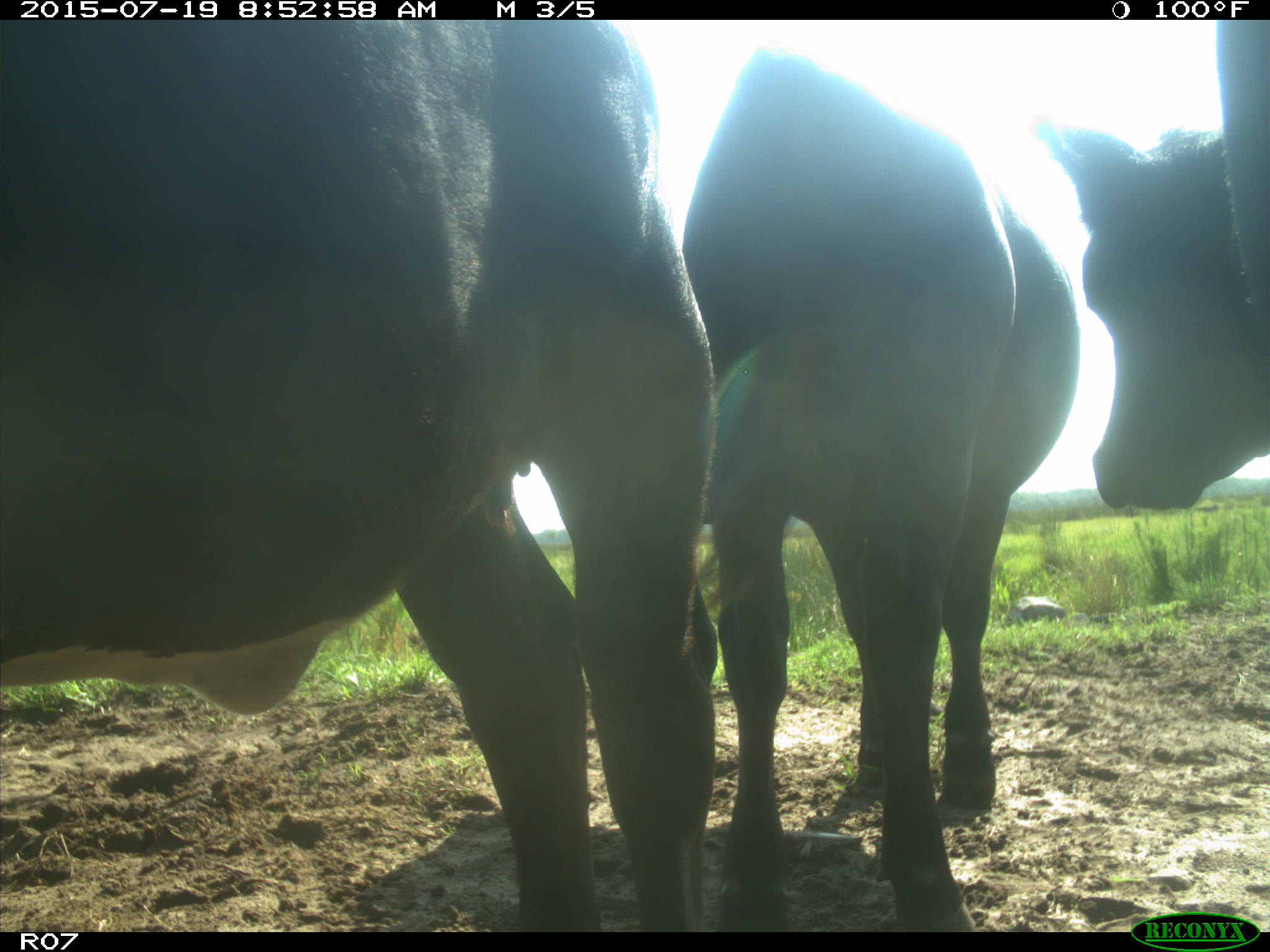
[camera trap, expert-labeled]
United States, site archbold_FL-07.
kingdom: Animalia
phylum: Chordata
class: Mammalia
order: Artiodactyla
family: Bovidae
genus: Bos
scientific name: Bos taurus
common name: domestic cow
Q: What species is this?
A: Bos taurus (domestic cow).